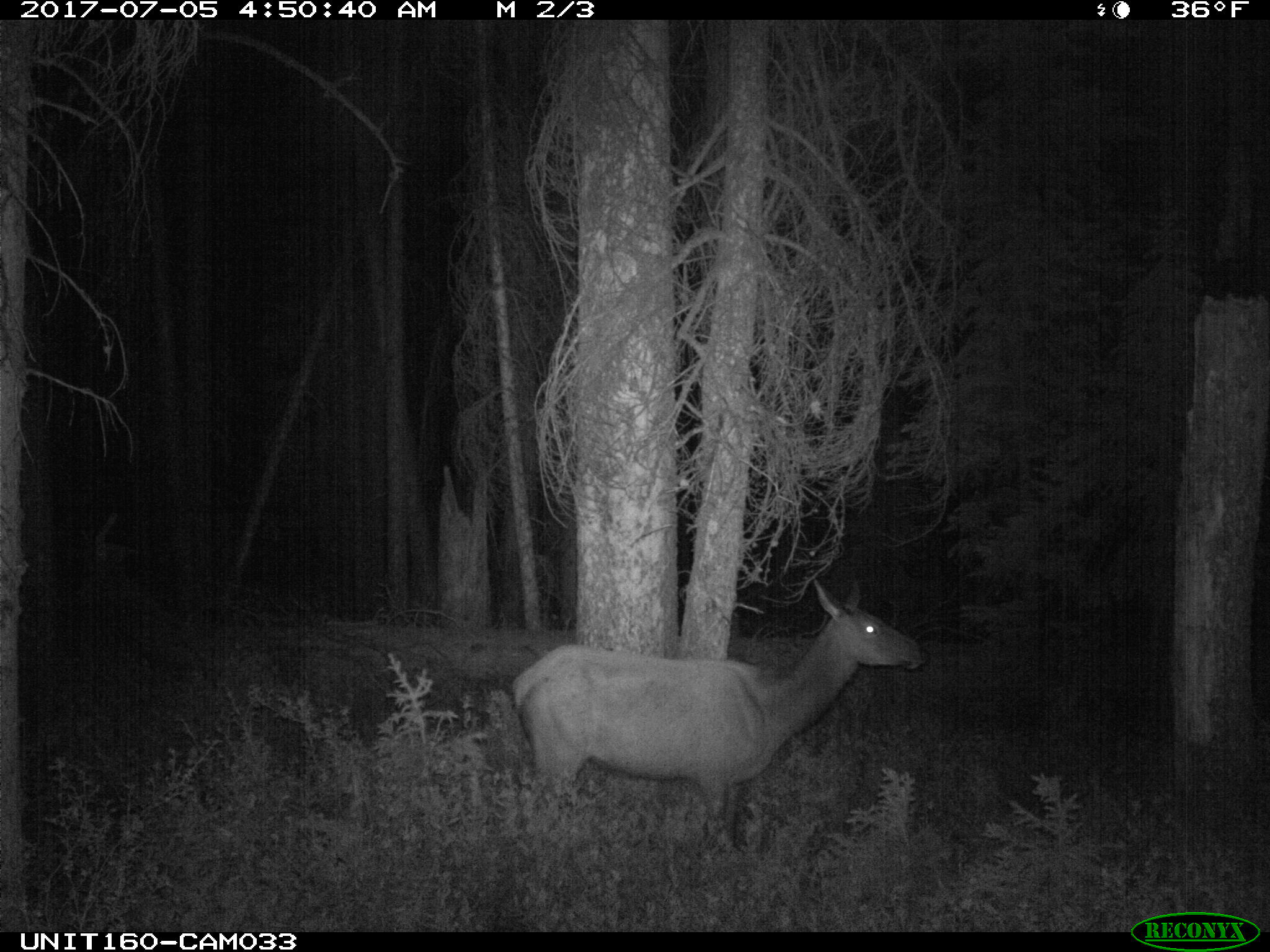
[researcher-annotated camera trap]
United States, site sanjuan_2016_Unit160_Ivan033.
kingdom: Animalia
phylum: Chordata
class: Mammalia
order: Artiodactyla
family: Cervidae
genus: Cervus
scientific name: Cervus elaphus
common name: red deer